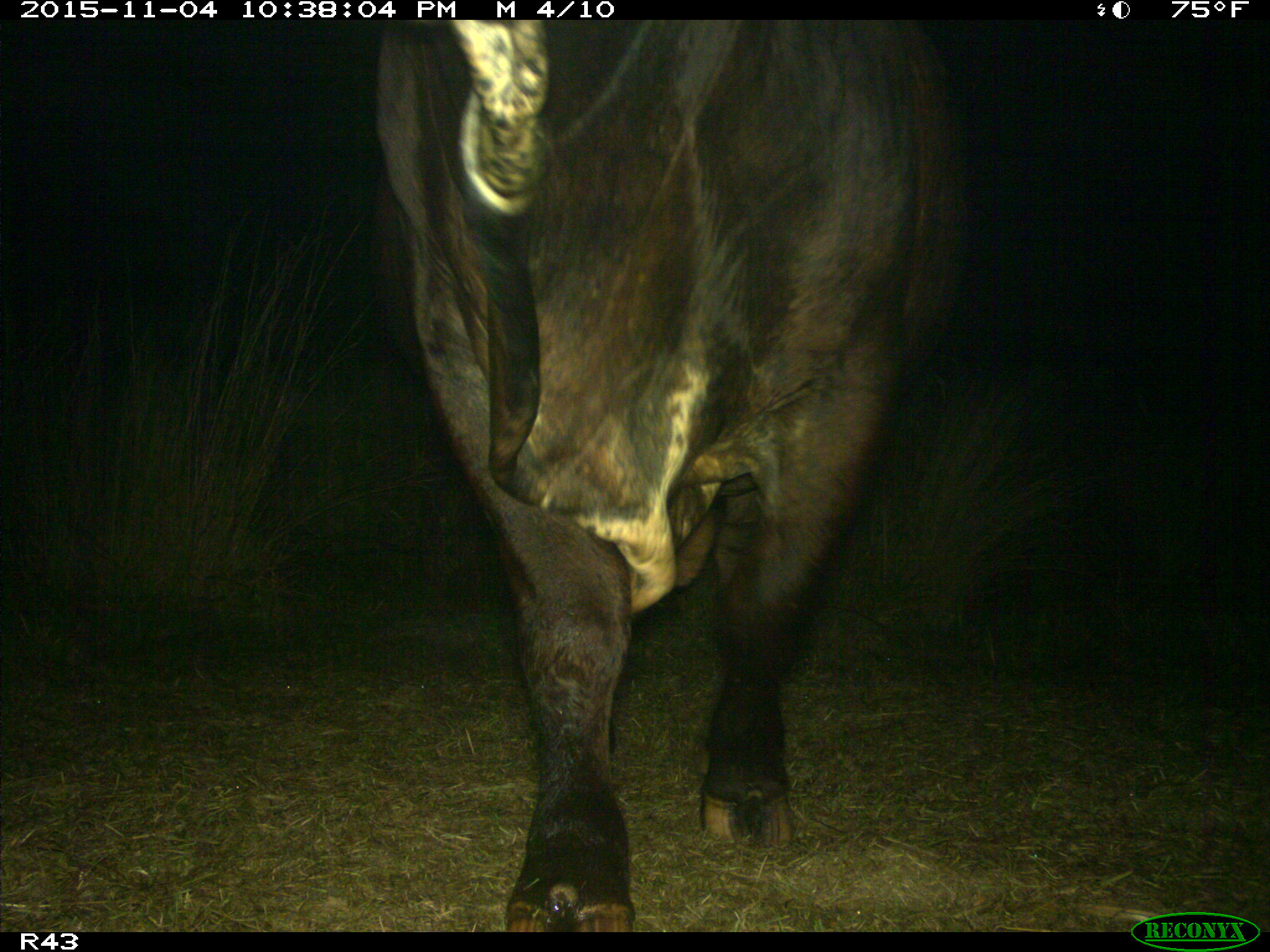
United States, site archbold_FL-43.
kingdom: Animalia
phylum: Chordata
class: Mammalia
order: Artiodactyla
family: Bovidae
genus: Bos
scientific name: Bos taurus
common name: domestic cow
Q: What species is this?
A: Bos taurus (domestic cow).